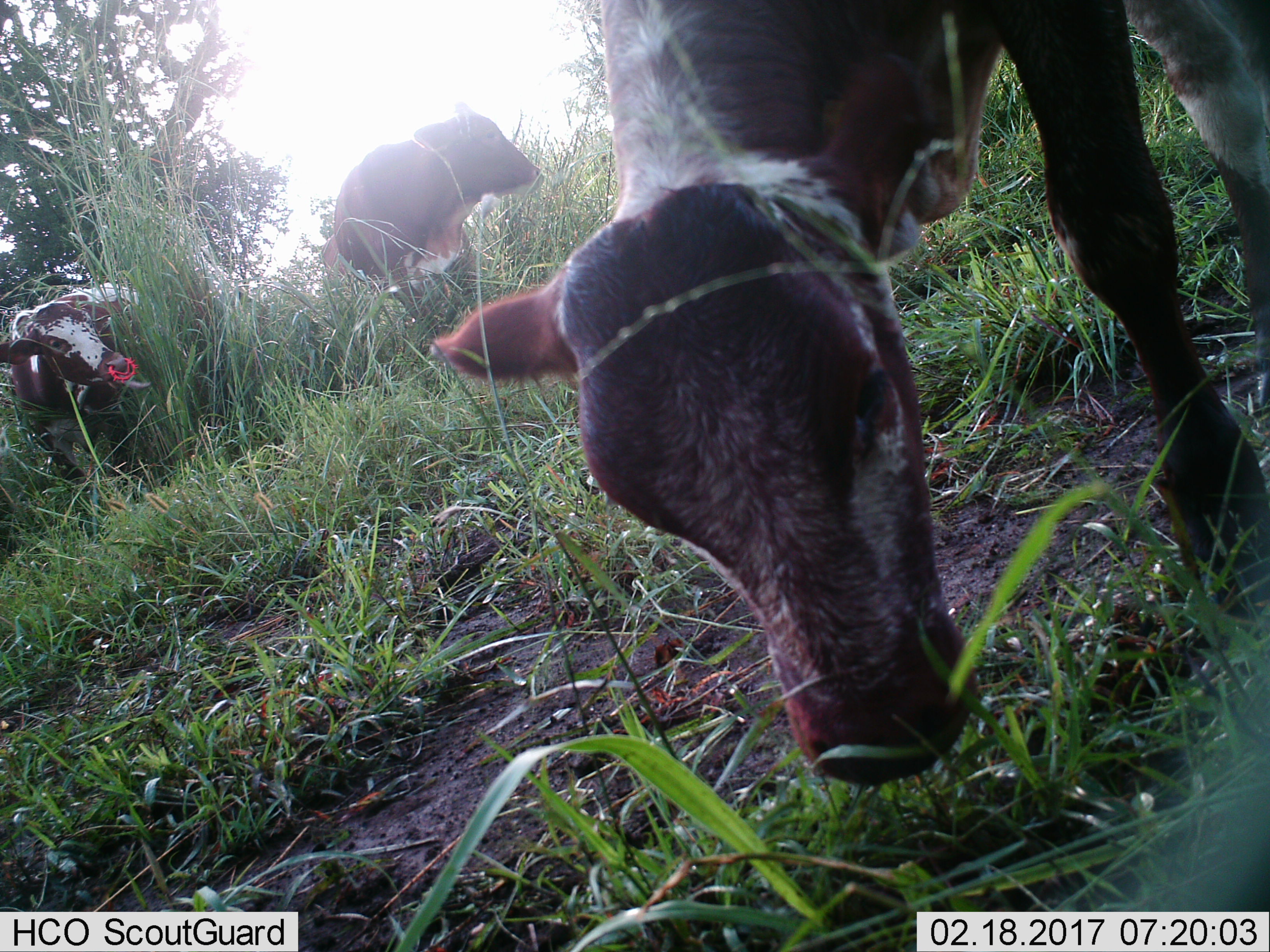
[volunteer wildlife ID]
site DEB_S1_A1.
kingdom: Animalia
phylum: Chordata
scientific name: Vertebrata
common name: domestic animal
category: domesticanimal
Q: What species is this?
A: Domesticanimal (domestic animal) (Vertebrata).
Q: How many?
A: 3.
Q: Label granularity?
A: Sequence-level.